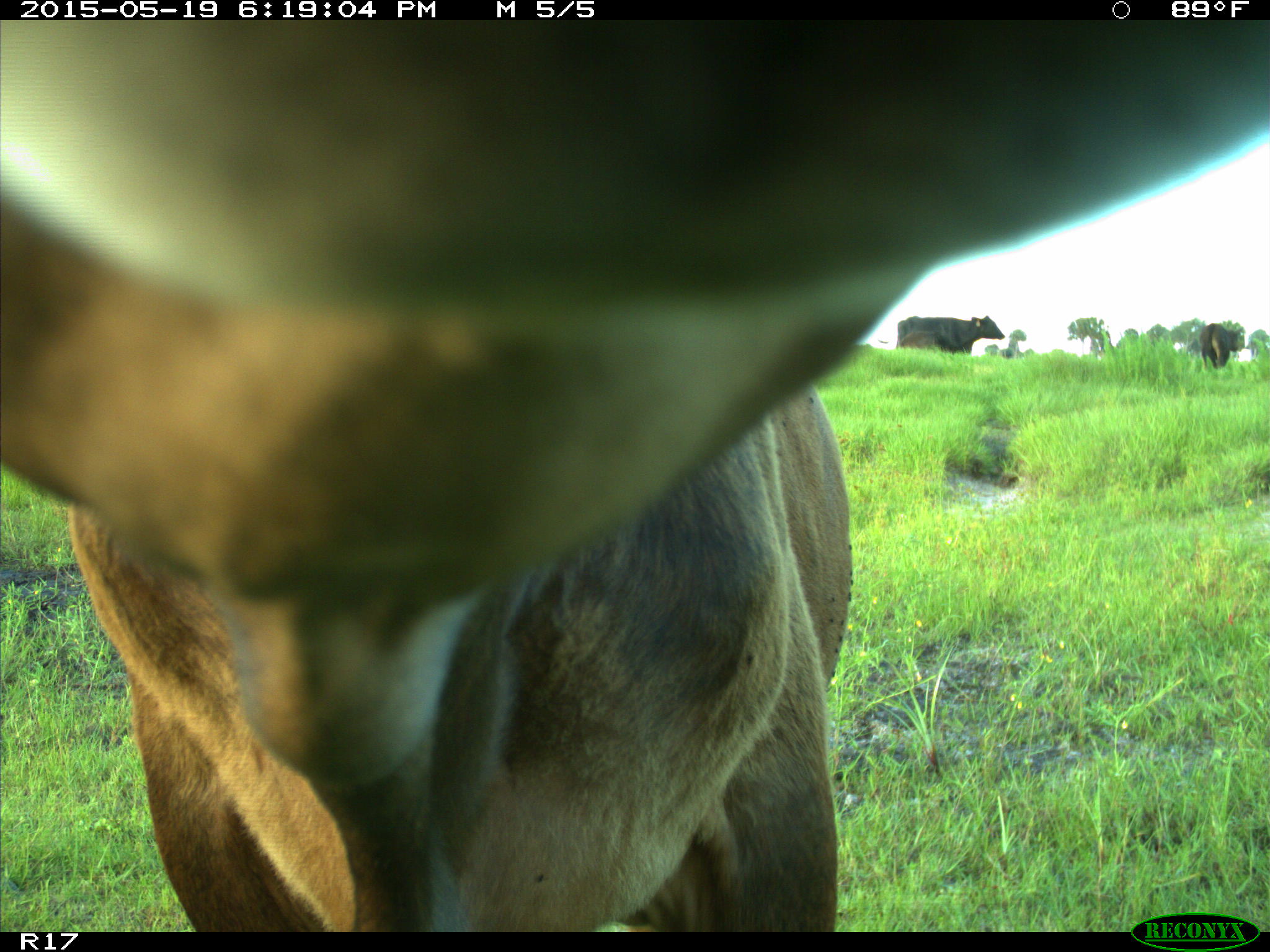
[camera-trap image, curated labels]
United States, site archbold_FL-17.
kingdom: Animalia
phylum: Chordata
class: Mammalia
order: Artiodactyla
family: Bovidae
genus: Bos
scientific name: Bos taurus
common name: domestic cow